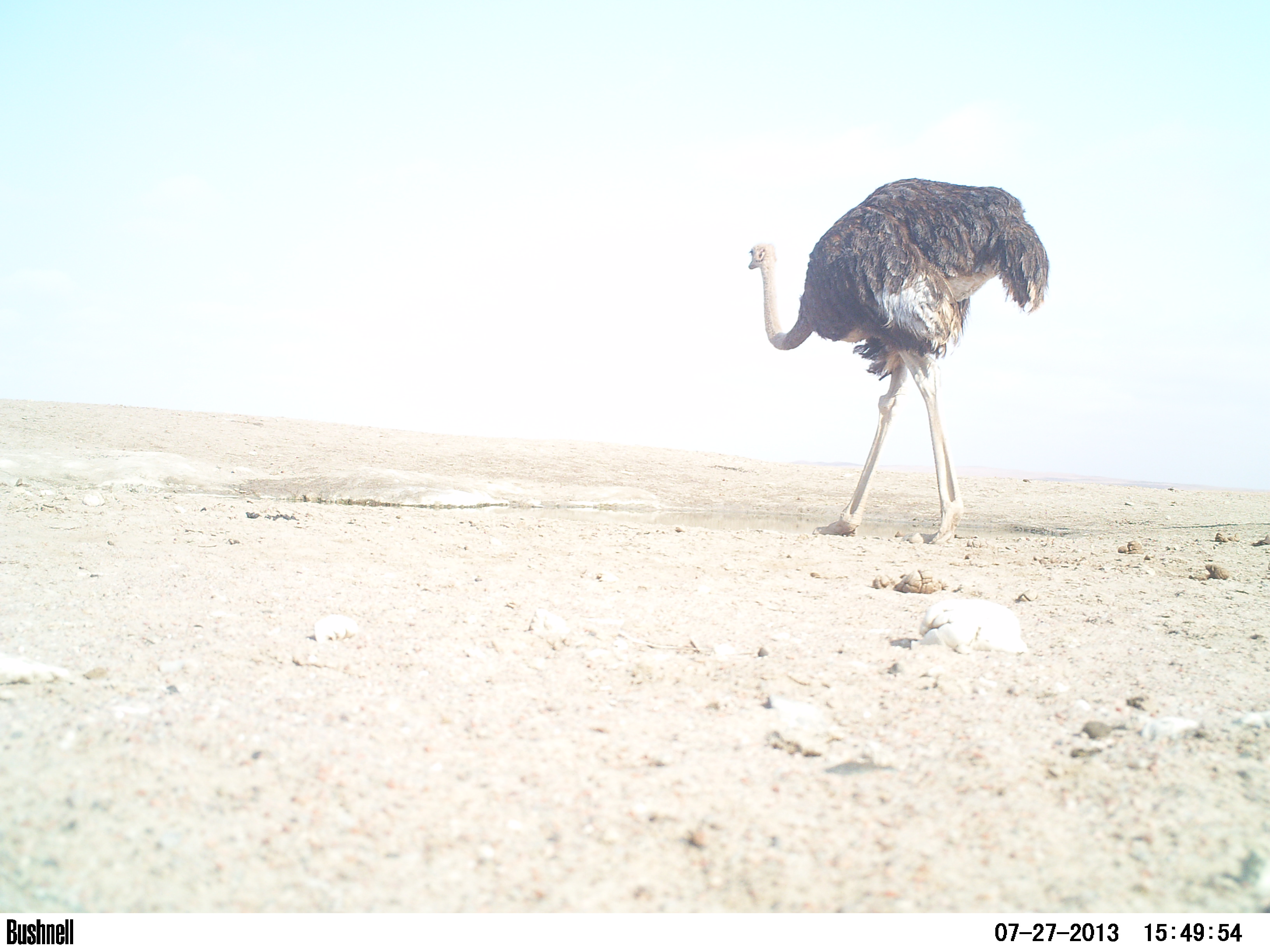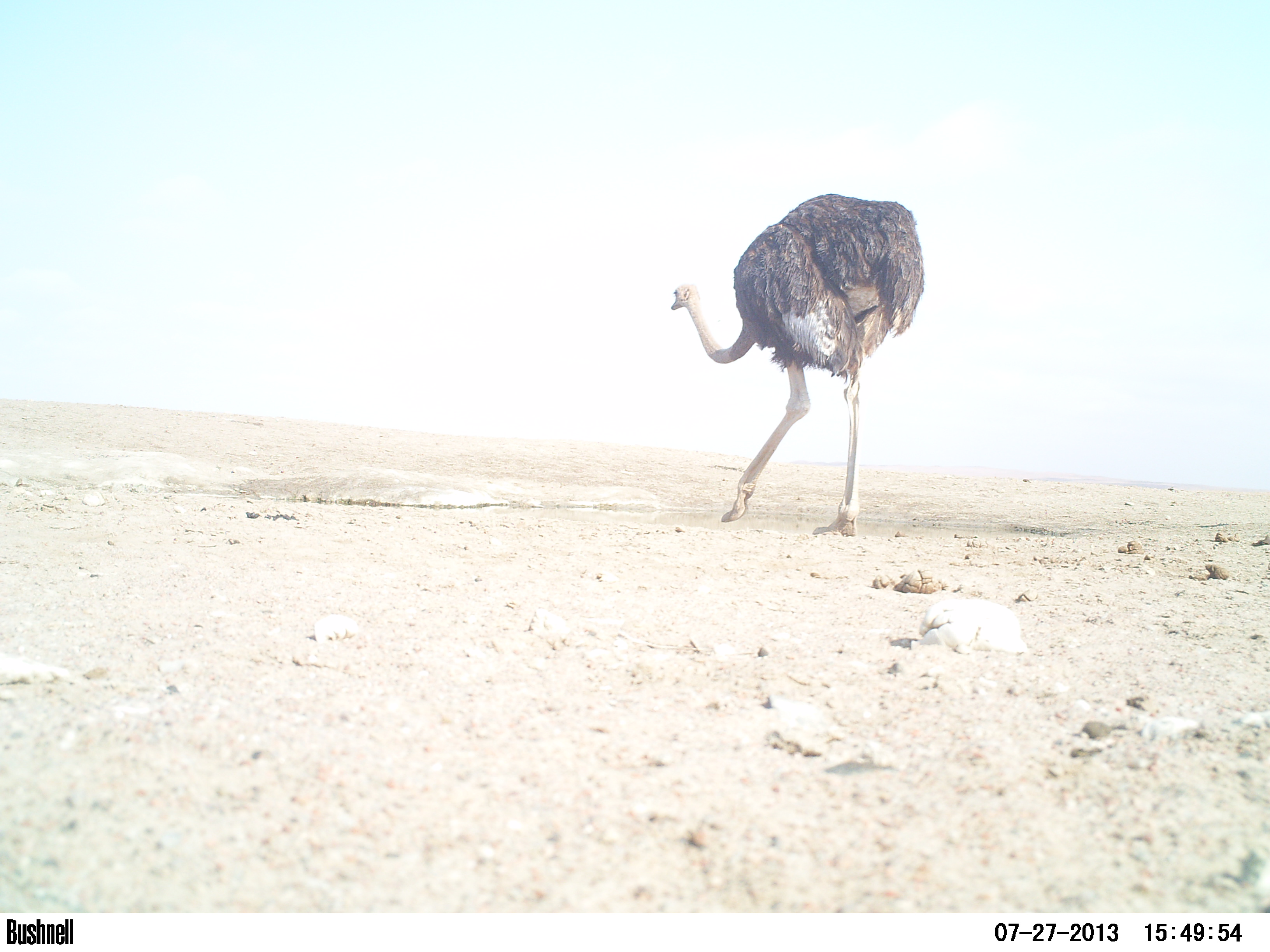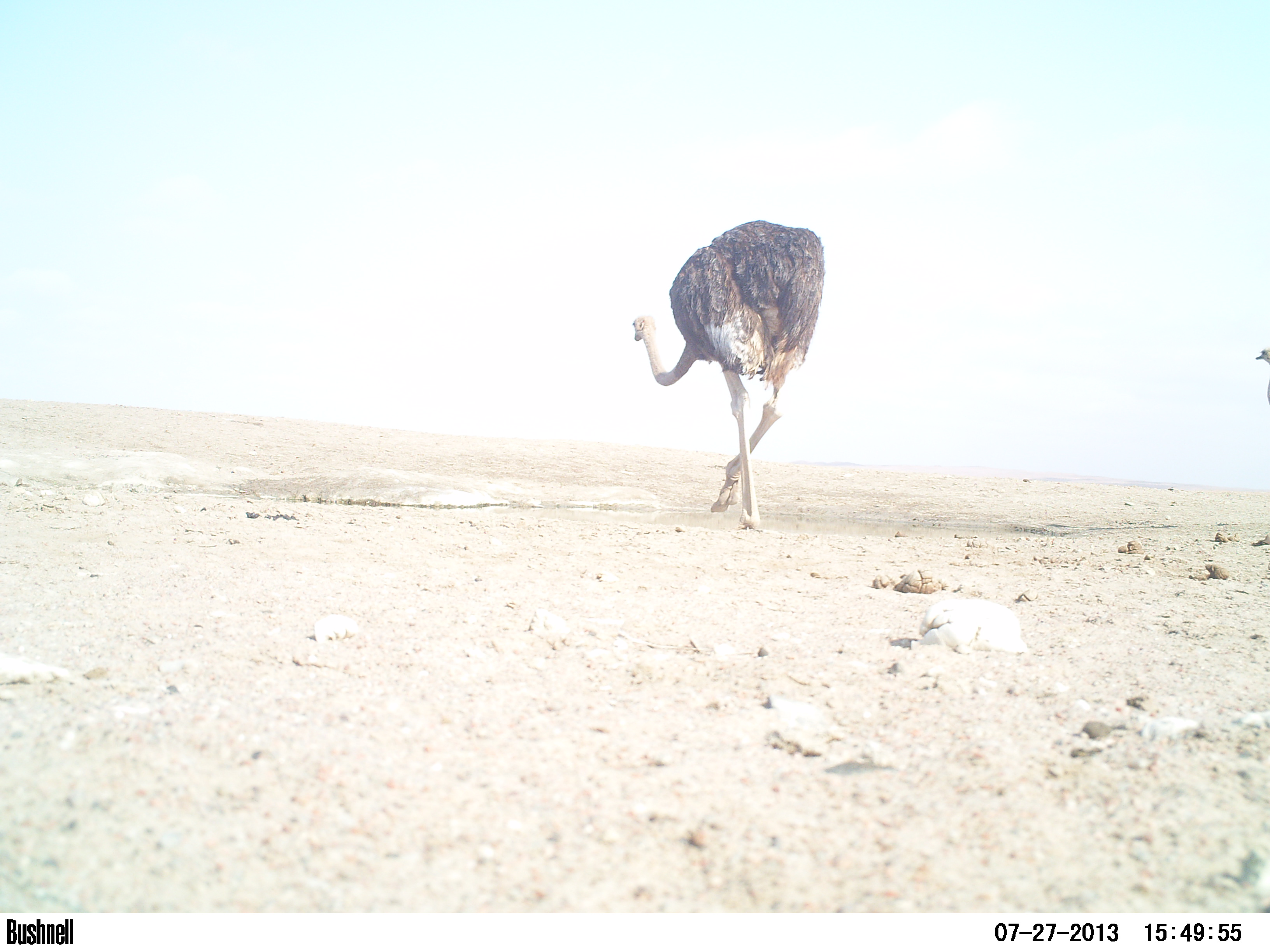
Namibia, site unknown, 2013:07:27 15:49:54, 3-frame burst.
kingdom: Animalia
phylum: Chordata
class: Aves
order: Struthioniformes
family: Struthionidae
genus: Struthio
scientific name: Struthio camelus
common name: common ostrich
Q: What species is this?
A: Struthio camelus (common ostrich).